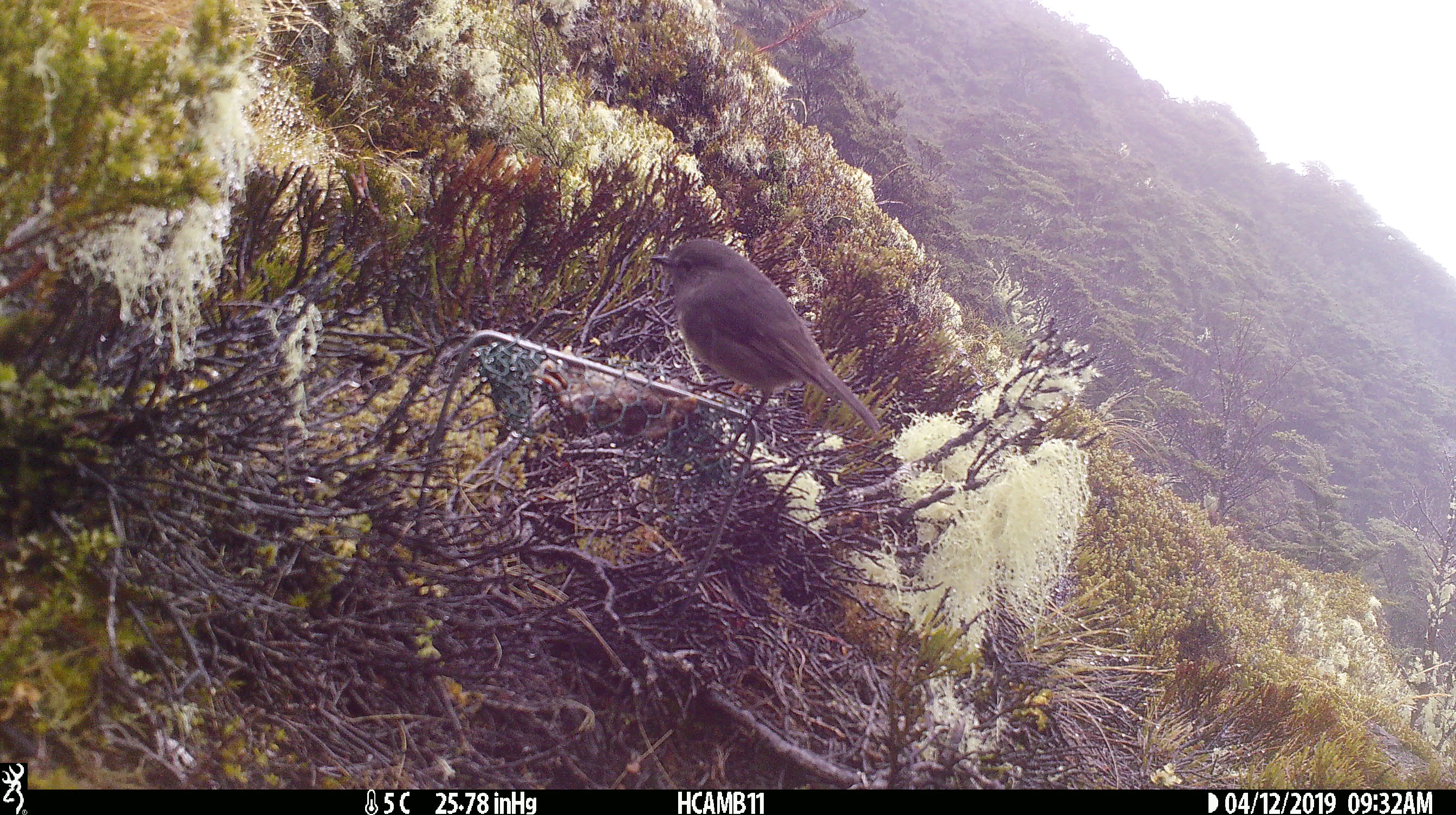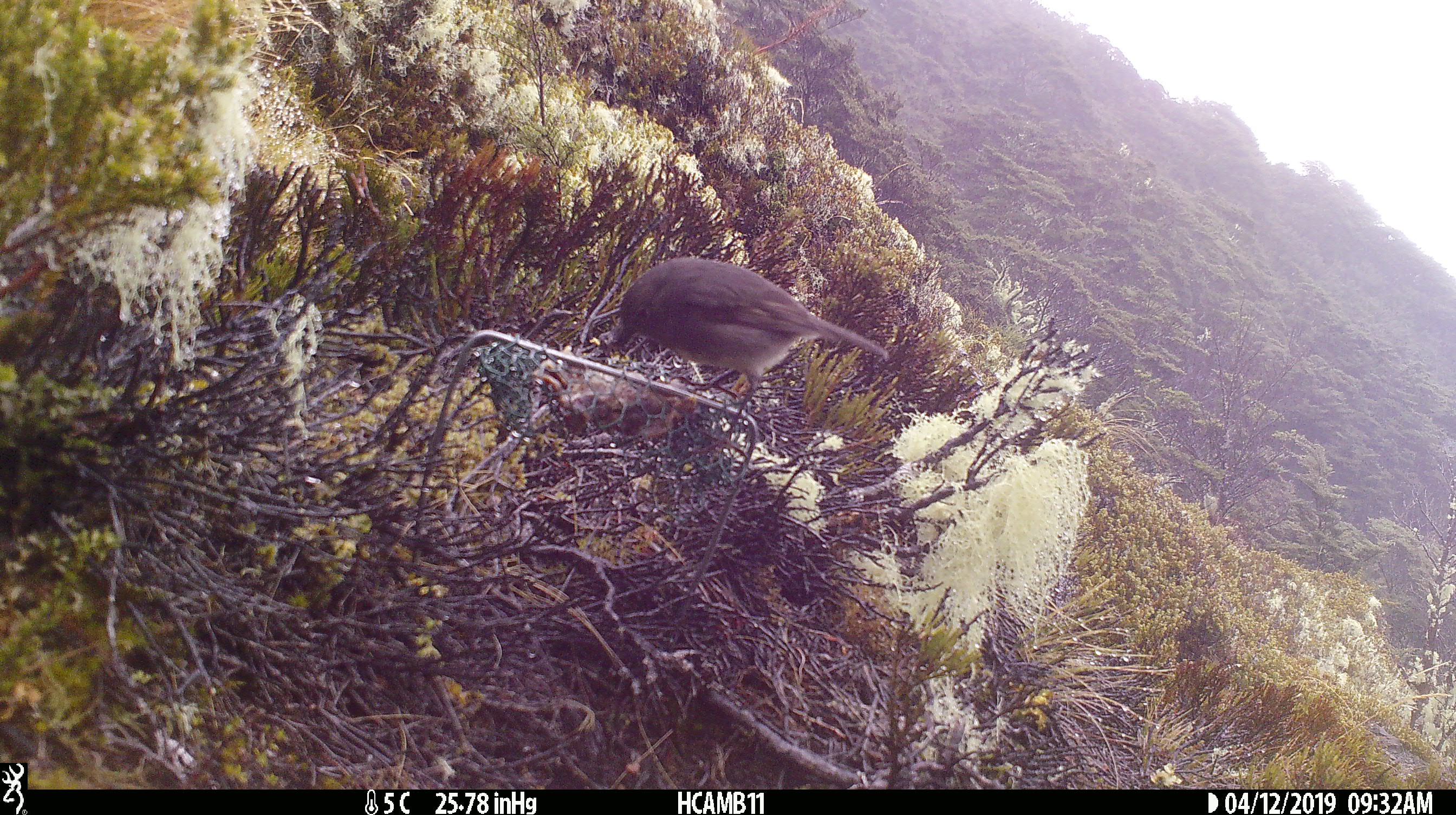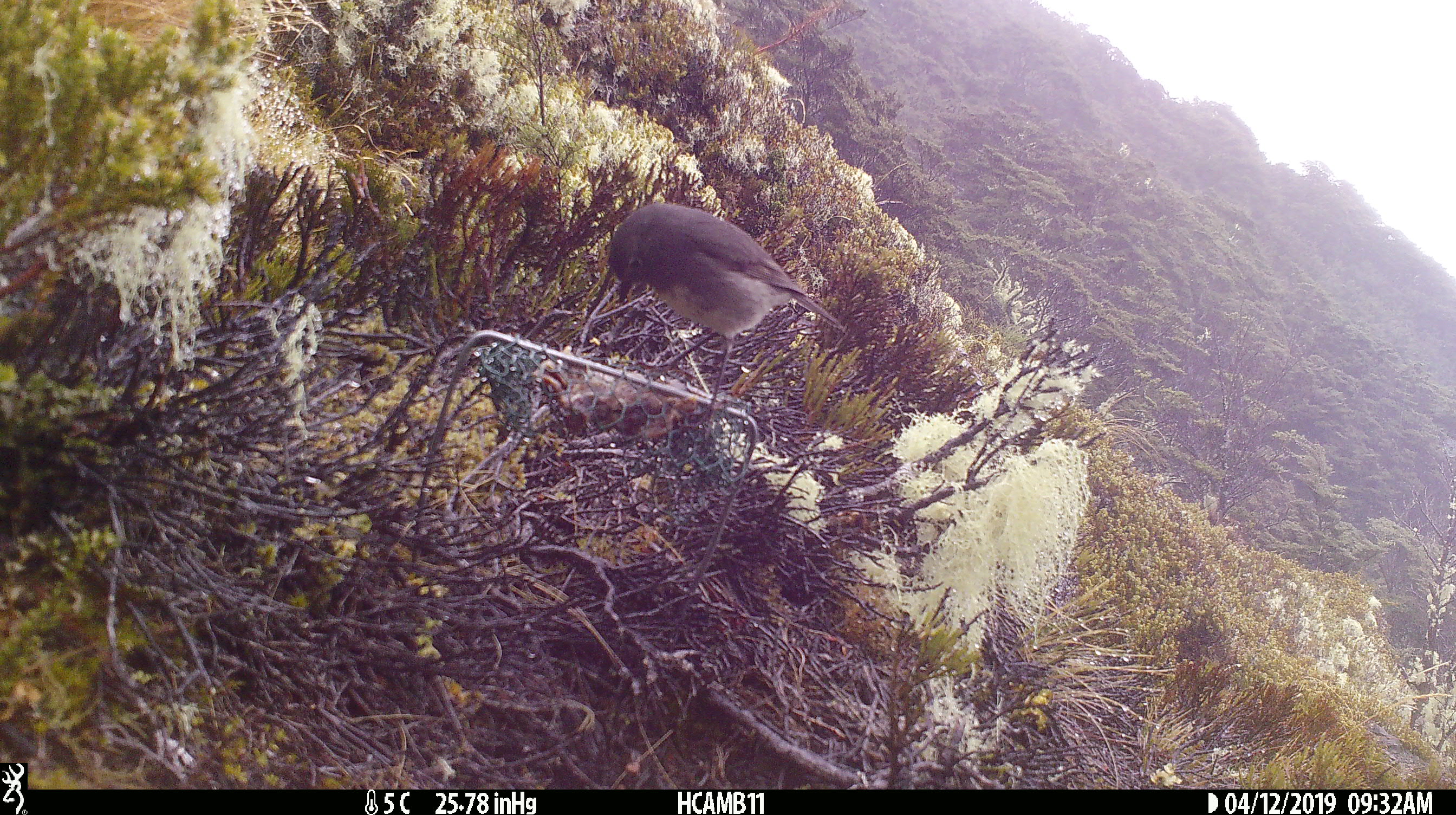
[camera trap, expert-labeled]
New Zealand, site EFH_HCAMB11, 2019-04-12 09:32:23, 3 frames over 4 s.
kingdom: Animalia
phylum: Chordata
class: Aves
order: Passeriformes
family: Petroicidae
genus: Petroica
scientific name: Petroica australis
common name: new zealand robin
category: robin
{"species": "robin (new zealand robin) (Petroica australis)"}